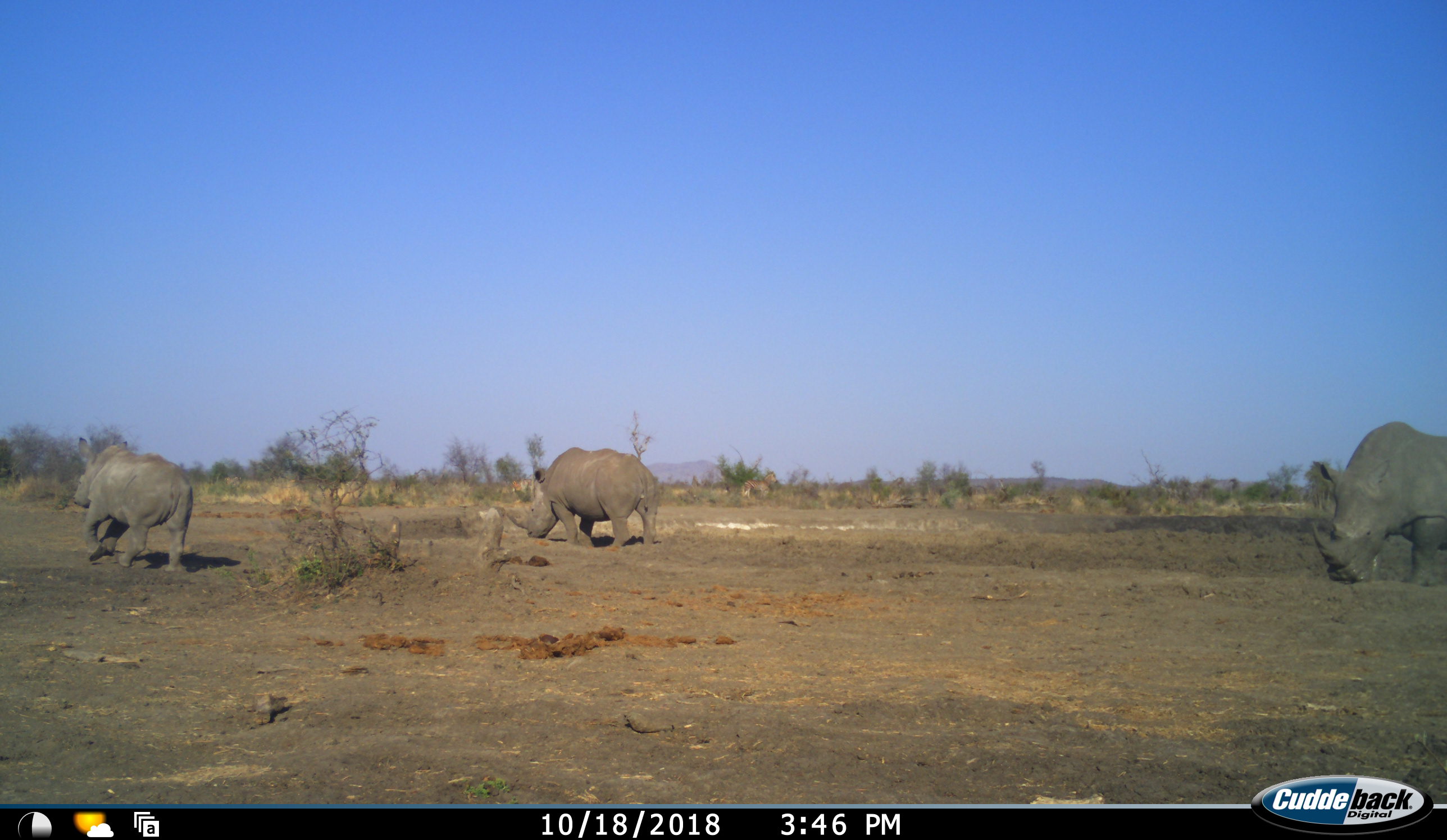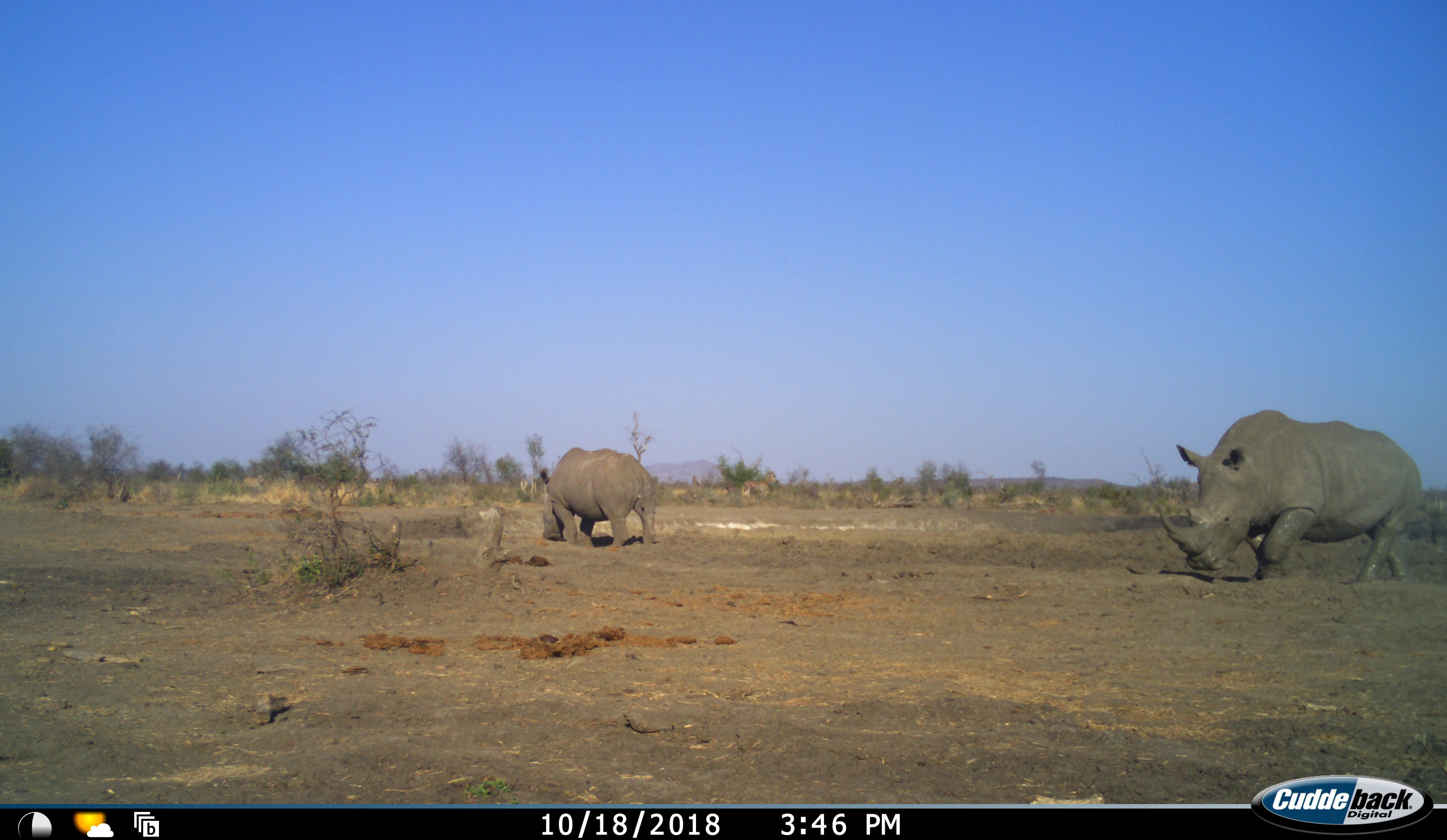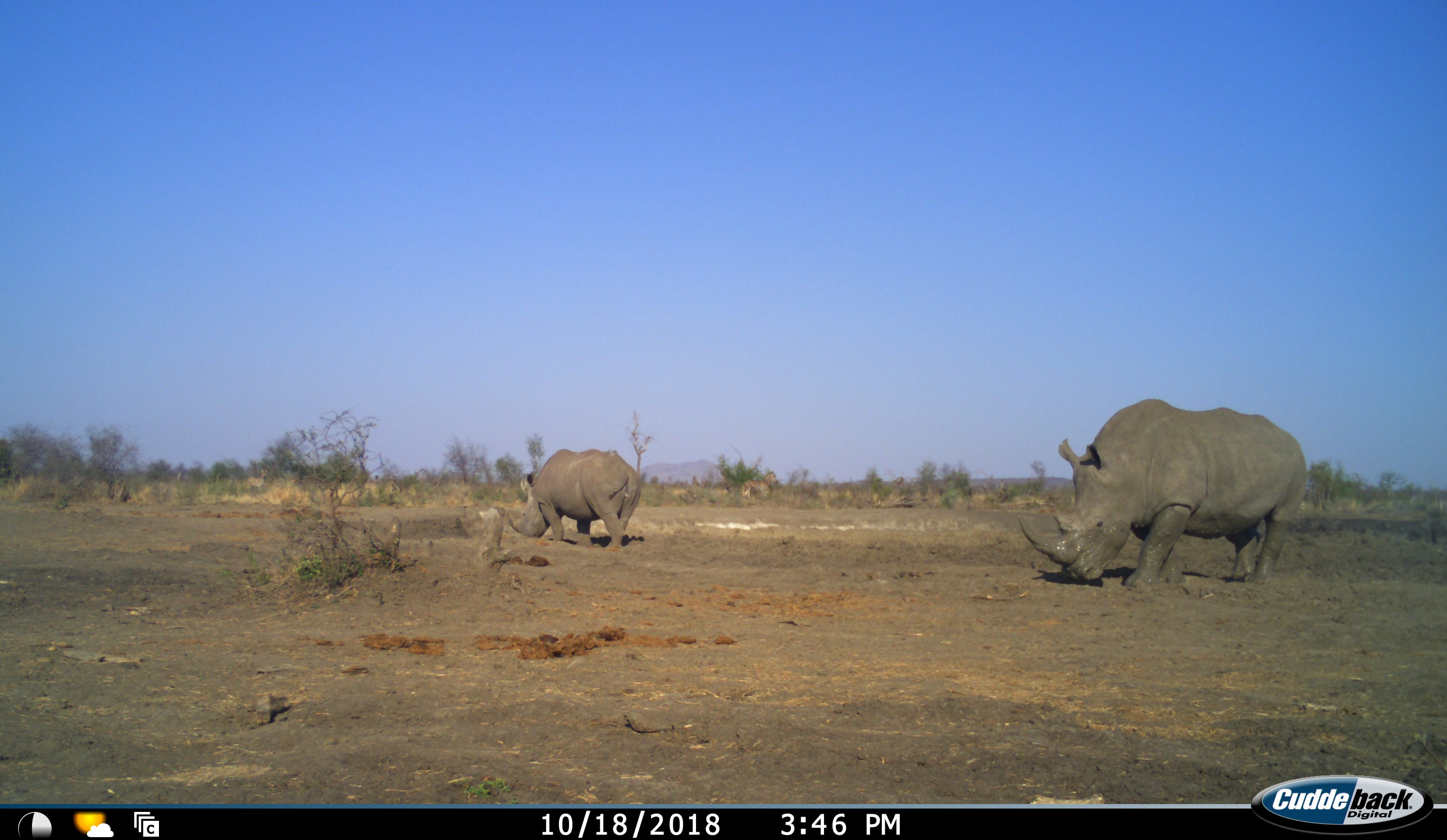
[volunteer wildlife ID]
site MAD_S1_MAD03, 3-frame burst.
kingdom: Animalia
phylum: Chordata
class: Mammalia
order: Perissodactyla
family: Rhinocerotidae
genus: Ceratotherium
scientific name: Ceratotherium simum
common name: white rhinoceros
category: rhinoceroswhite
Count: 3.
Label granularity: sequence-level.